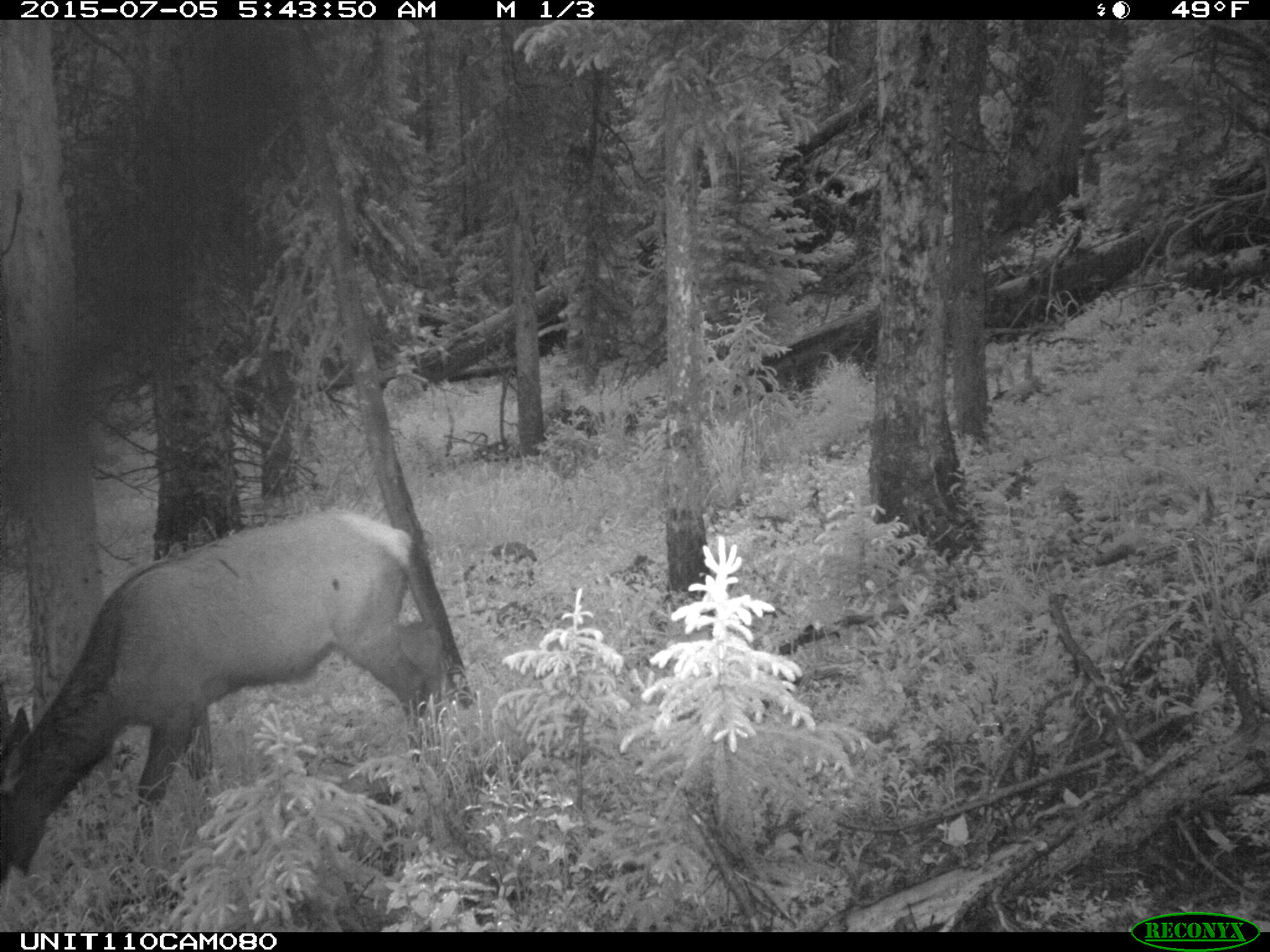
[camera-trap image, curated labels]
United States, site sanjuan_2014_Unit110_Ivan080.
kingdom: Animalia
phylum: Chordata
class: Mammalia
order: Artiodactyla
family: Cervidae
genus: Cervus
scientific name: Cervus elaphus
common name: red deer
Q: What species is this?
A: Cervus elaphus (red deer).